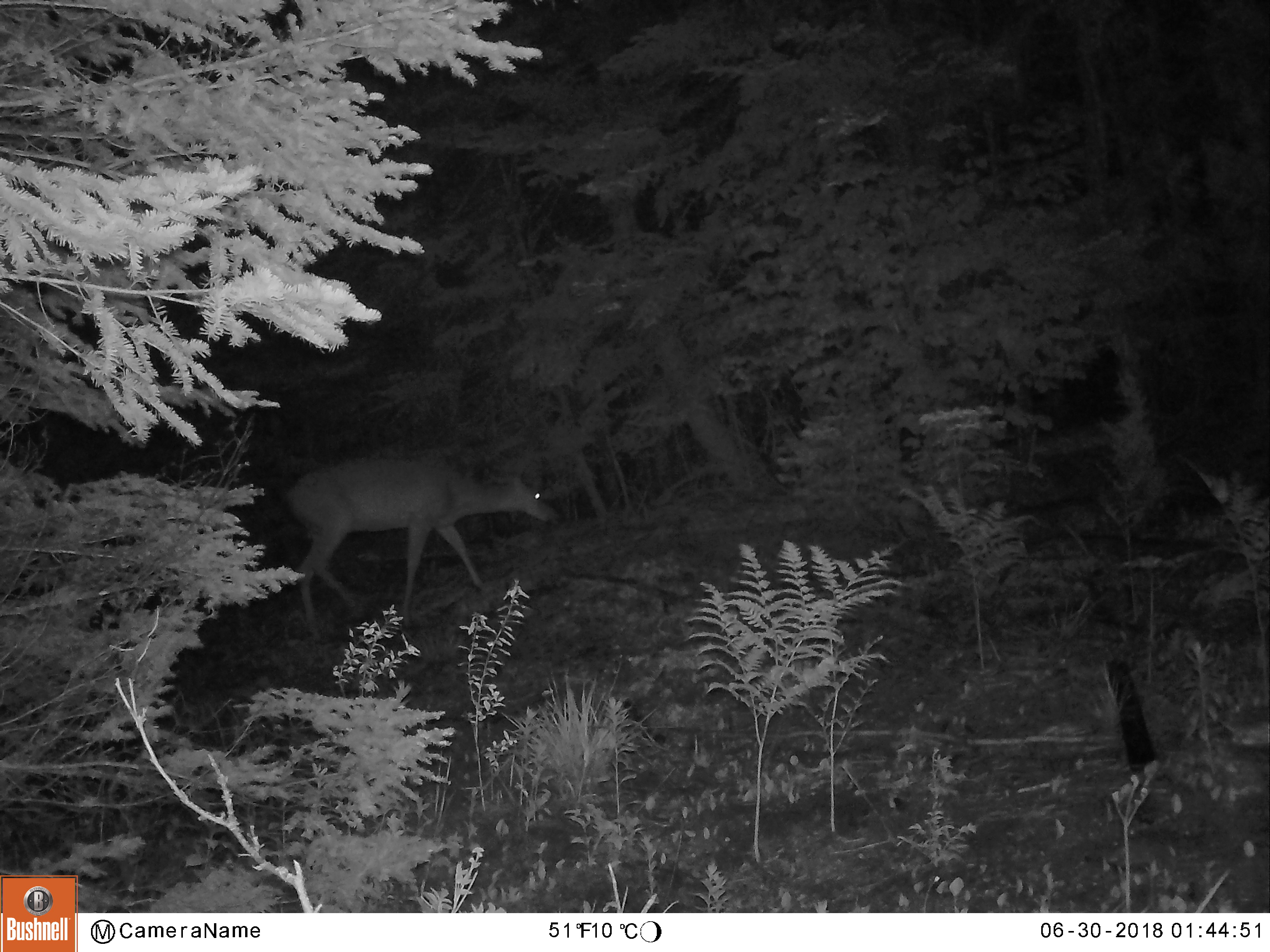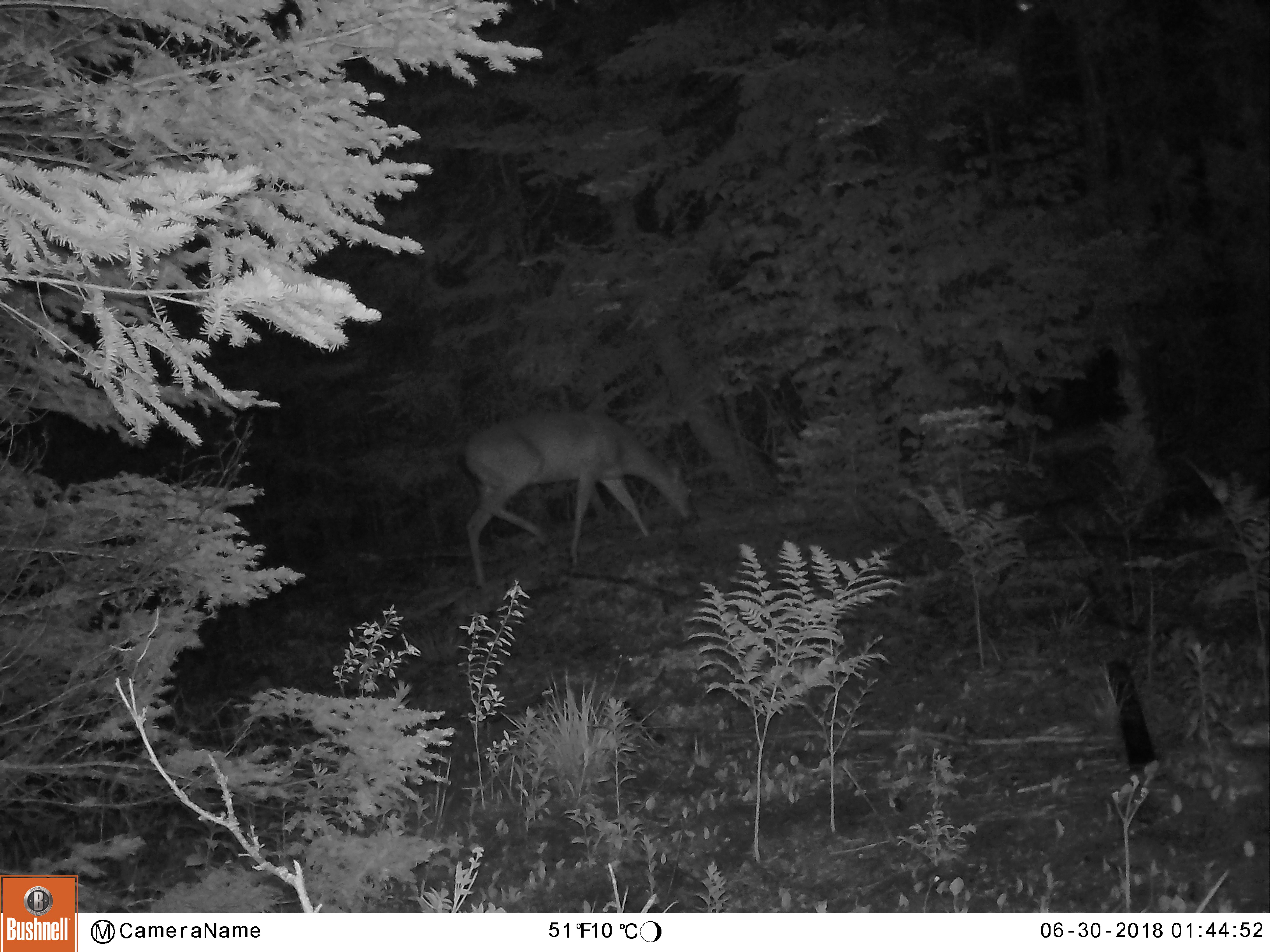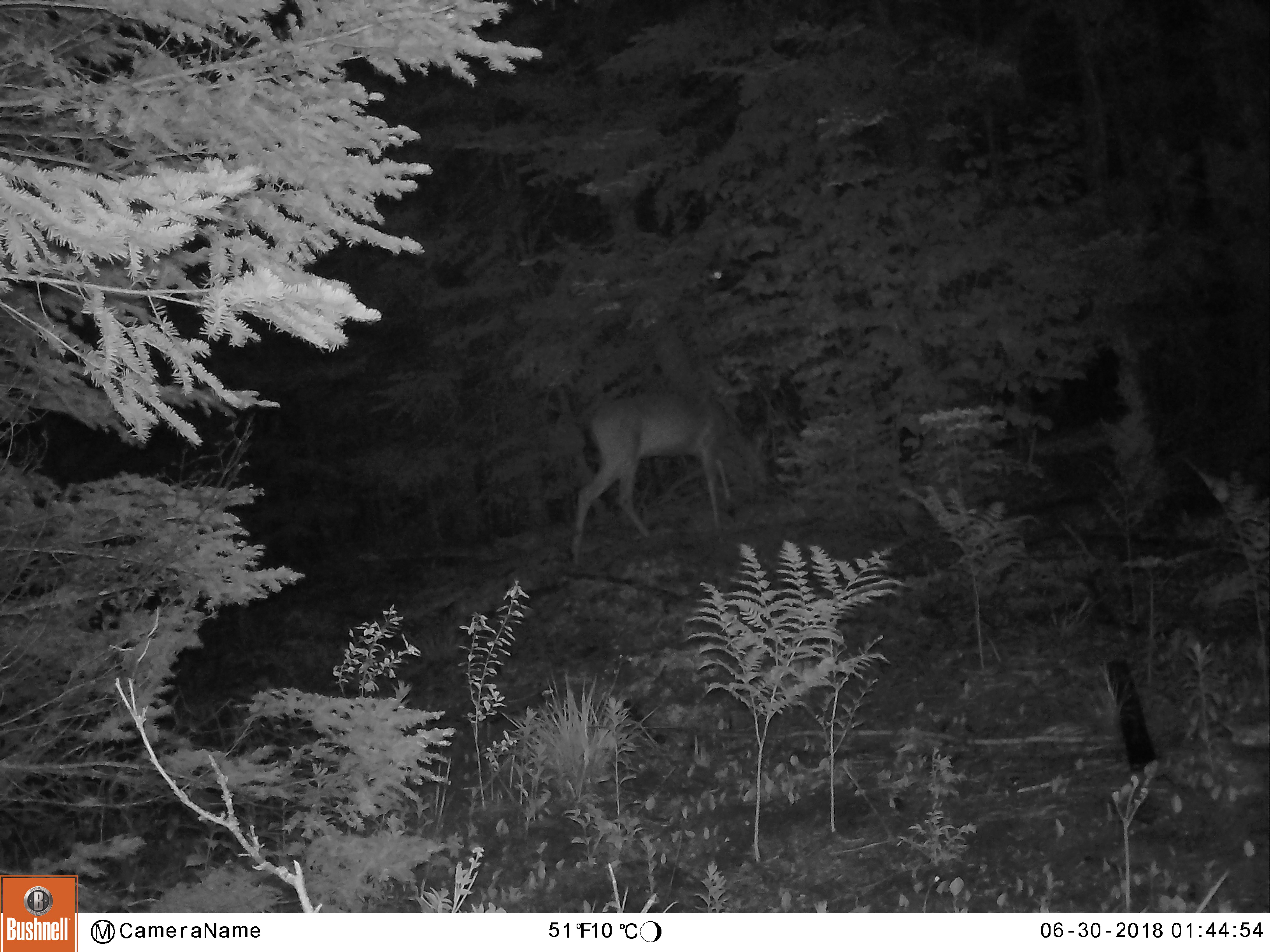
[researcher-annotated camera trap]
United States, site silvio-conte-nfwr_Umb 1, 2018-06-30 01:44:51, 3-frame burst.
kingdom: Animalia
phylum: Chordata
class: Mammalia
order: Artiodactyla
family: Cervidae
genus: Odocoileus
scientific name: Odocoileus virginianus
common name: white-tailed deer